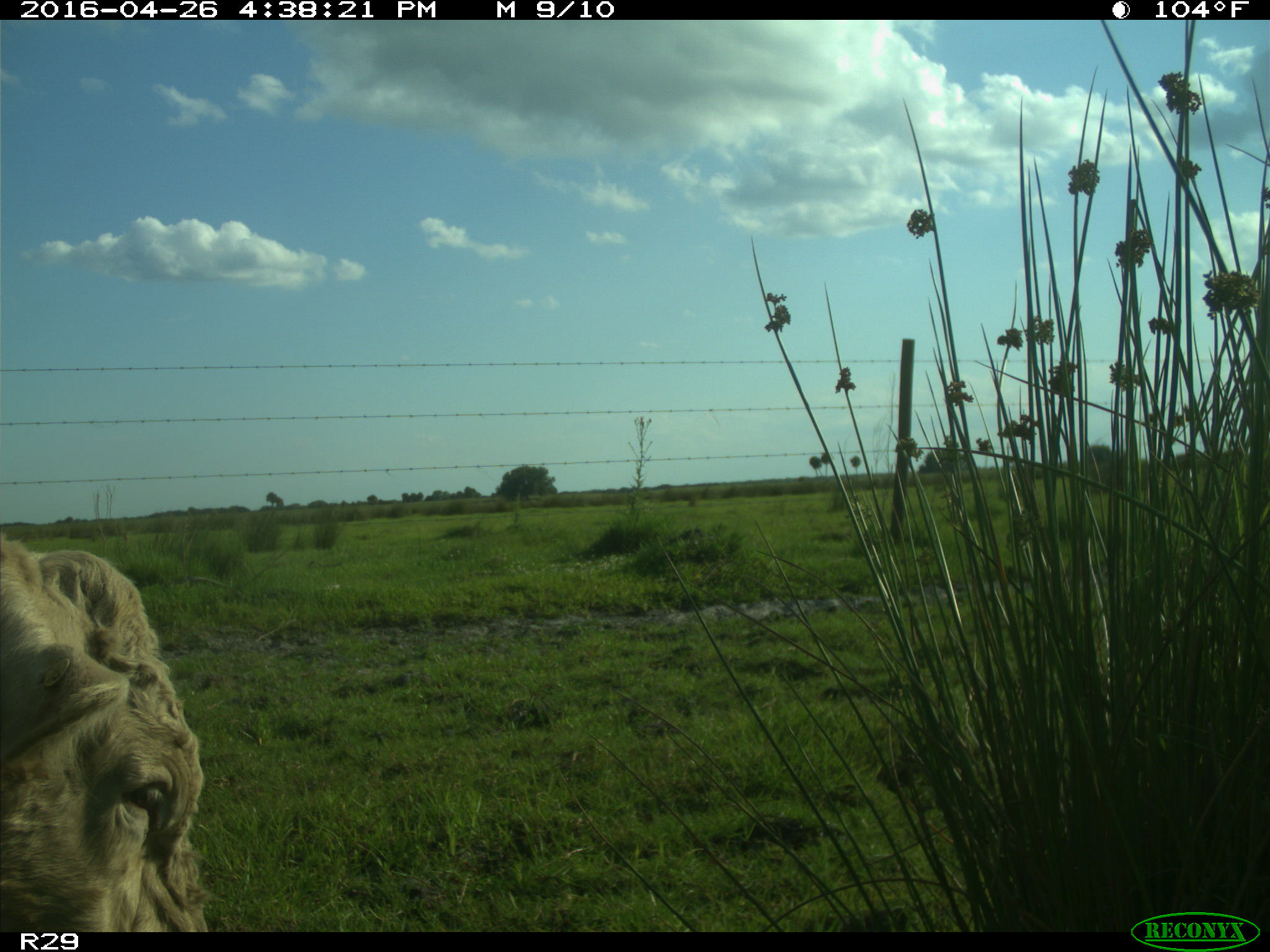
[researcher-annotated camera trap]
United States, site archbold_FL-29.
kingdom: Animalia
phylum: Chordata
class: Mammalia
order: Artiodactyla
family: Bovidae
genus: Bos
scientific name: Bos taurus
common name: domestic cow